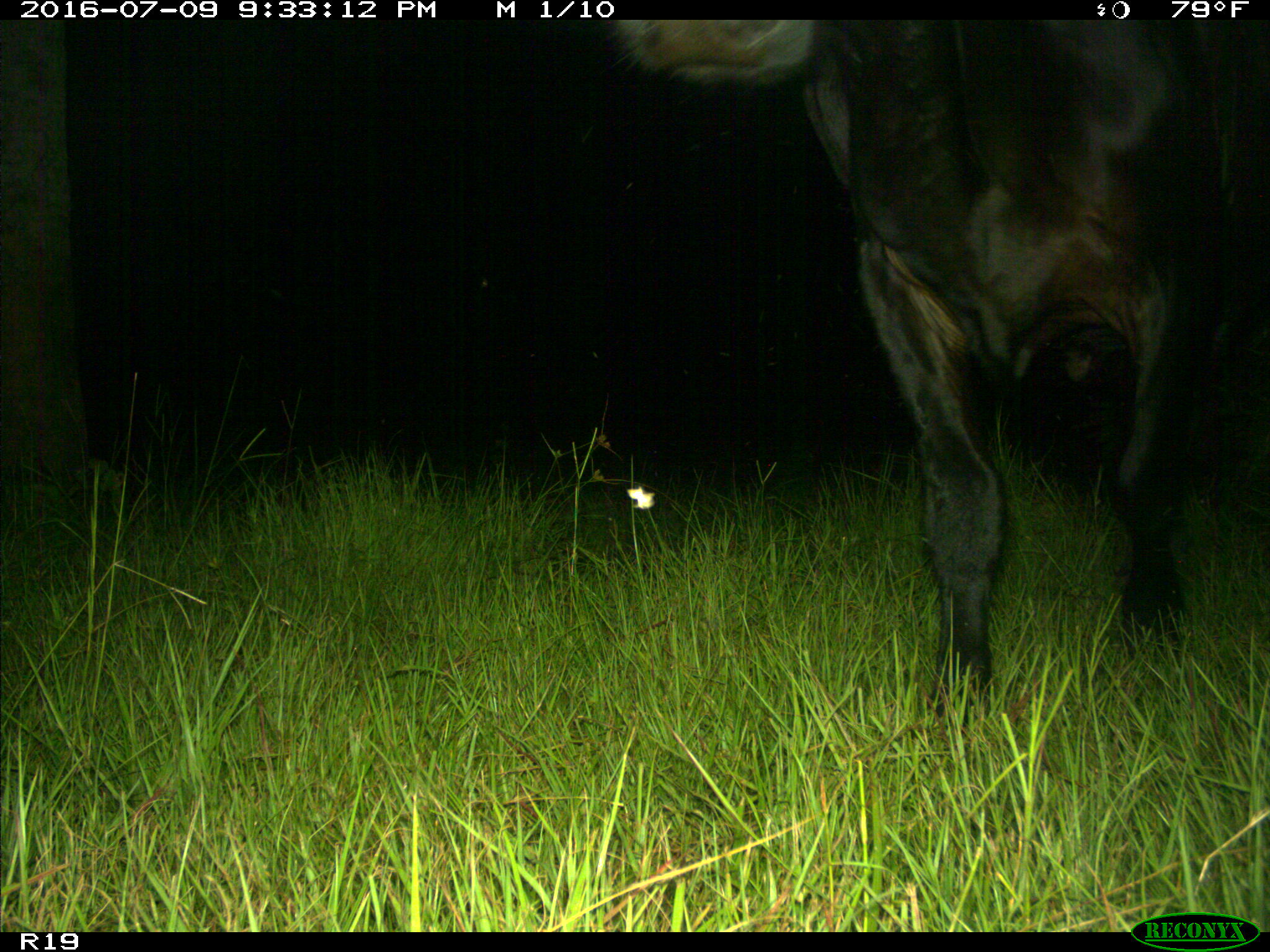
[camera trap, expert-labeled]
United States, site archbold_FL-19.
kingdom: Animalia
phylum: Chordata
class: Mammalia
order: Artiodactyla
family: Bovidae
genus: Bos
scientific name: Bos taurus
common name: domestic cow